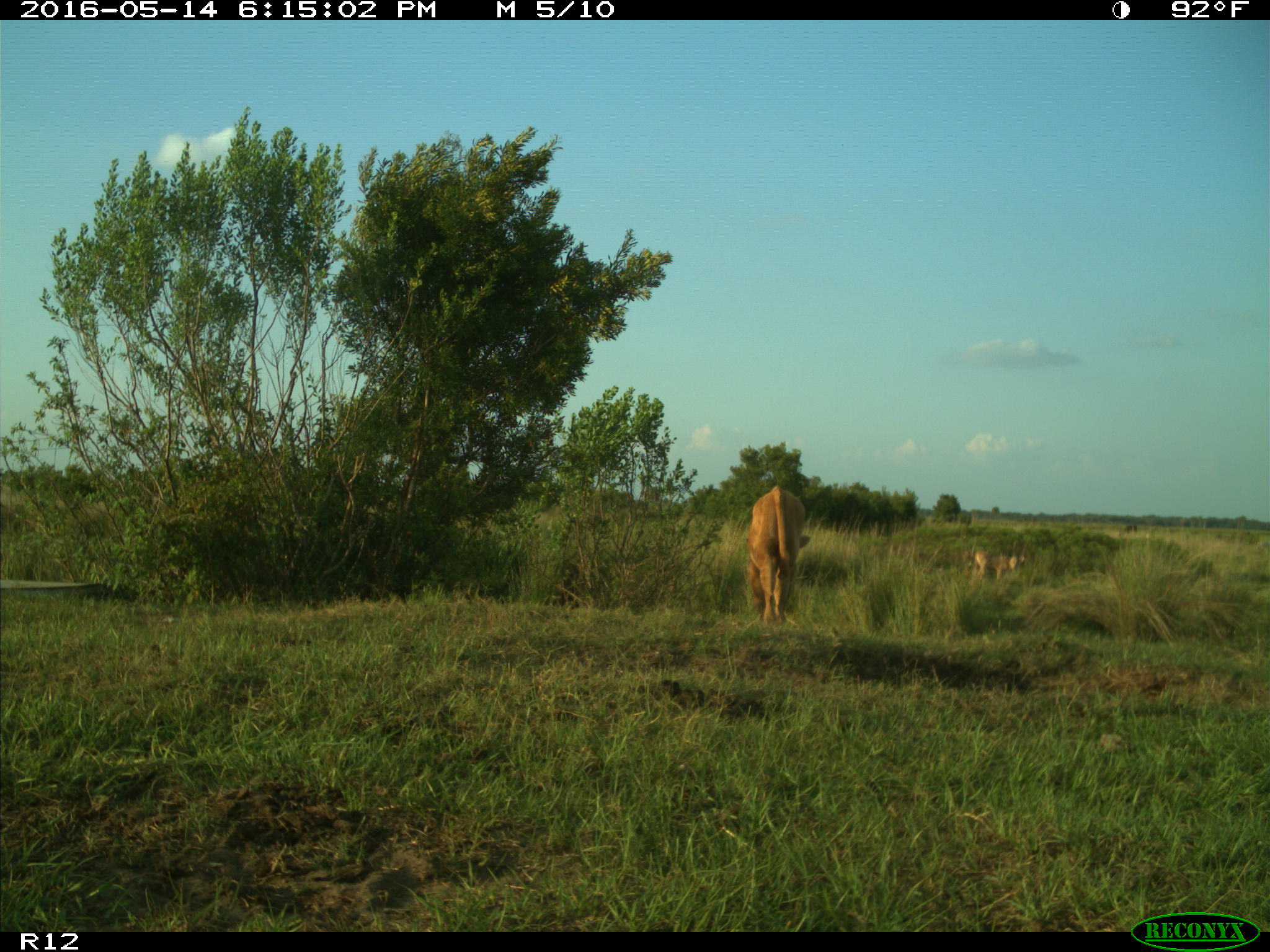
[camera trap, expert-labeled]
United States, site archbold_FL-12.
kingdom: Animalia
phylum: Chordata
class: Mammalia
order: Artiodactyla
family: Bovidae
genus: Bos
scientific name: Bos taurus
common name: domestic cow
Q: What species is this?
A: Bos taurus (domestic cow).